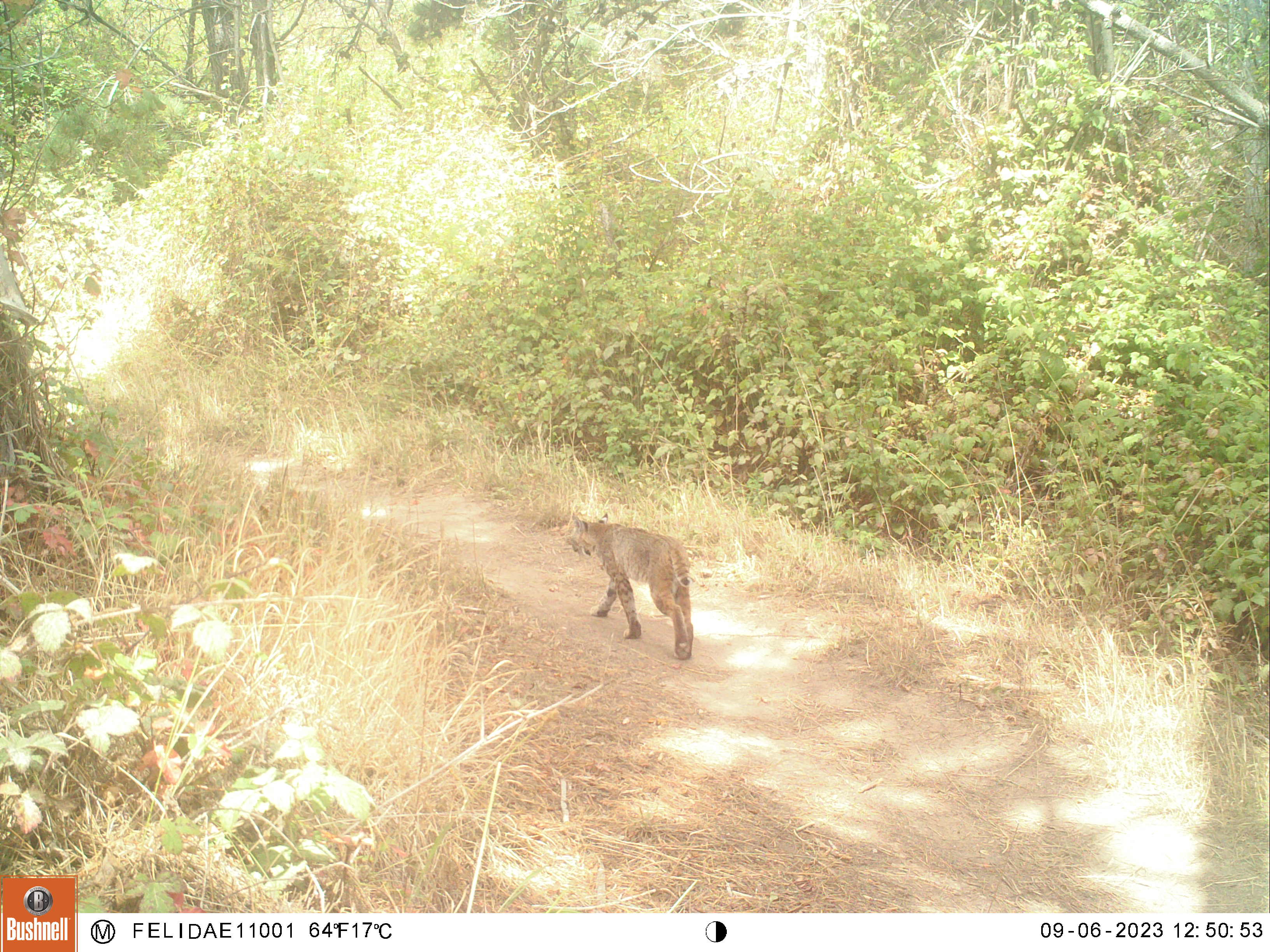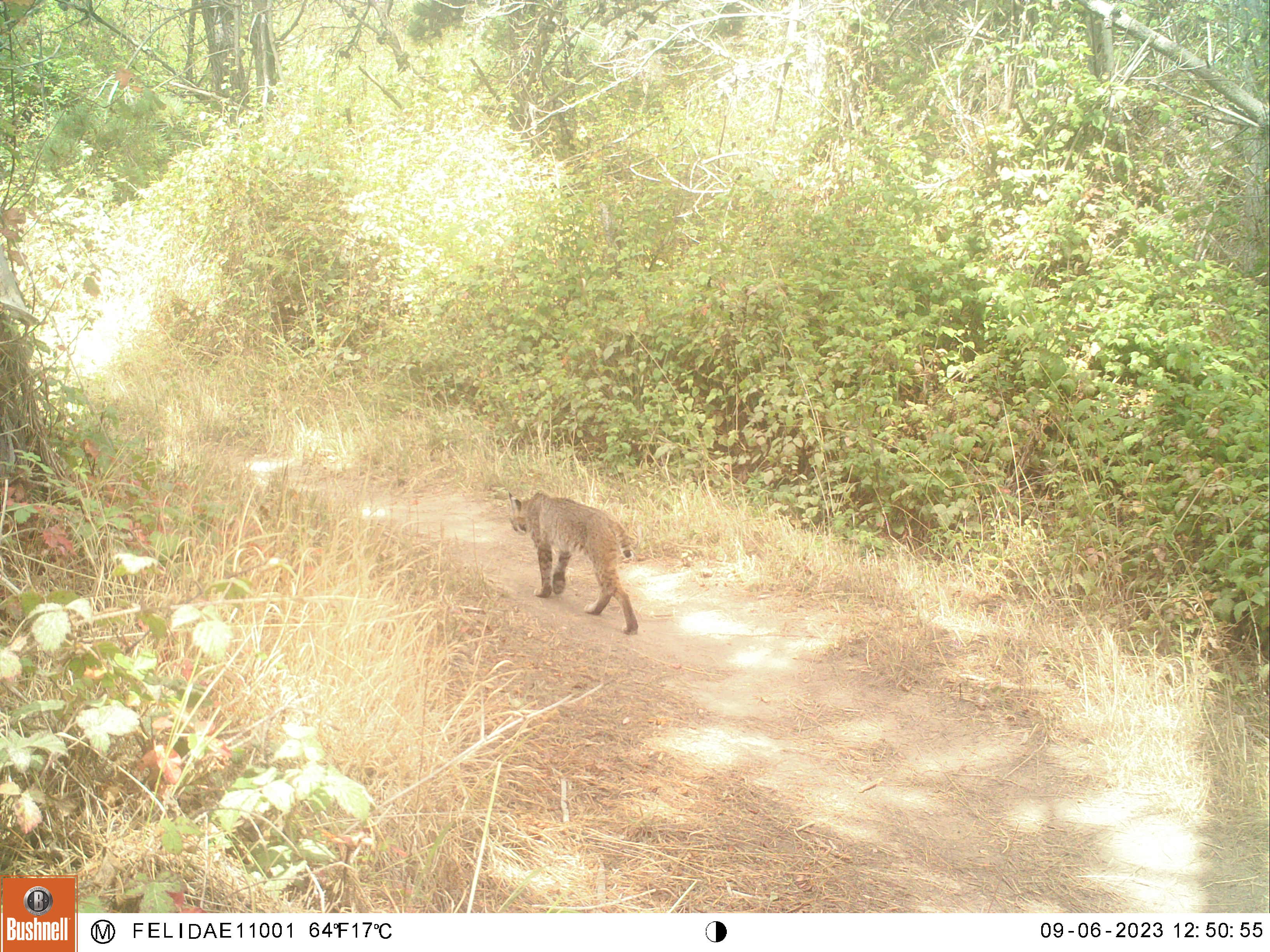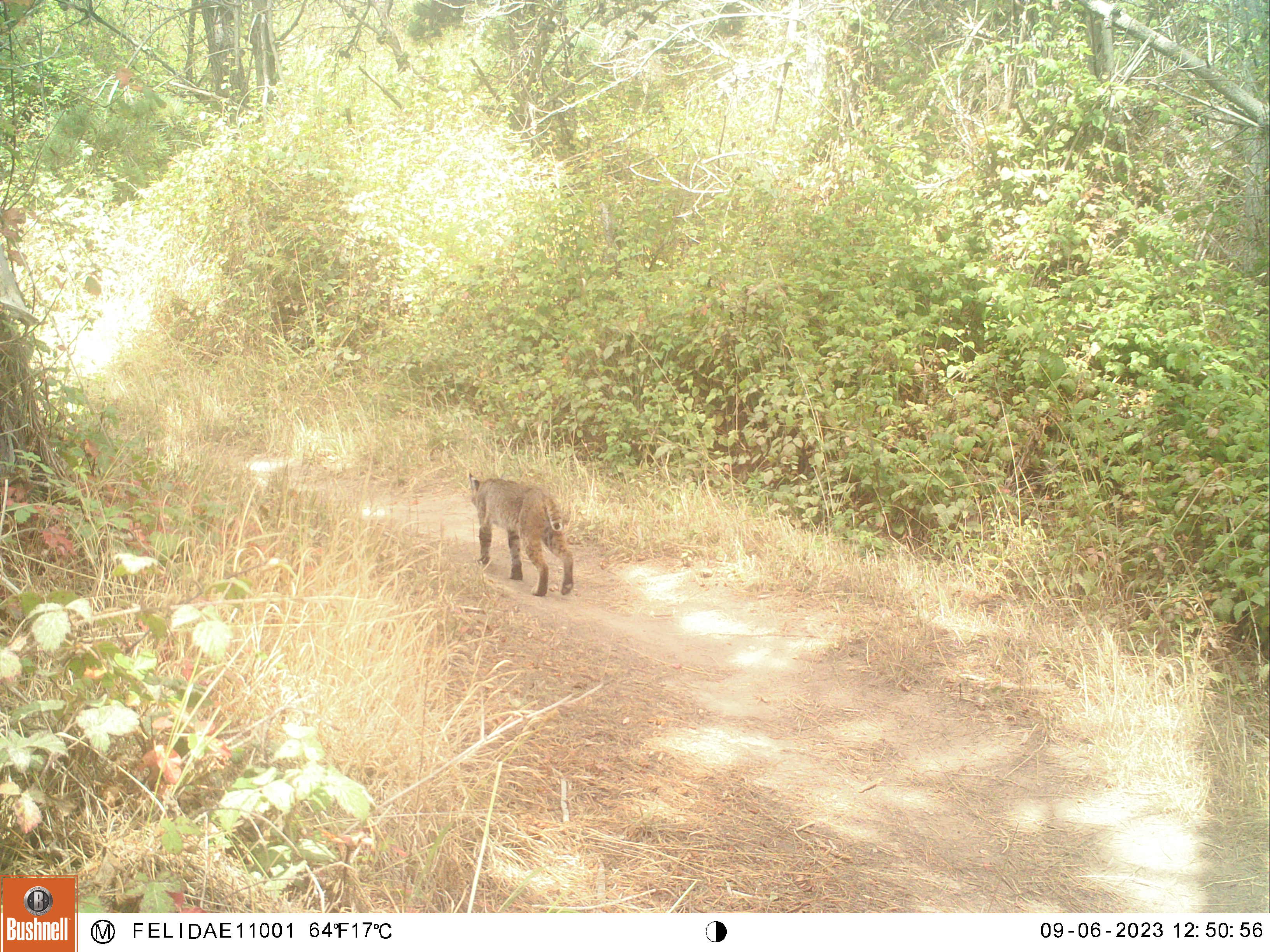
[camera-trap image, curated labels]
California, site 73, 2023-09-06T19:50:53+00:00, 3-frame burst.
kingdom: Animalia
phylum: Chordata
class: Mammalia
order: Carnivora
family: Felidae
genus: Lynx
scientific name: Lynx rufus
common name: bobcat